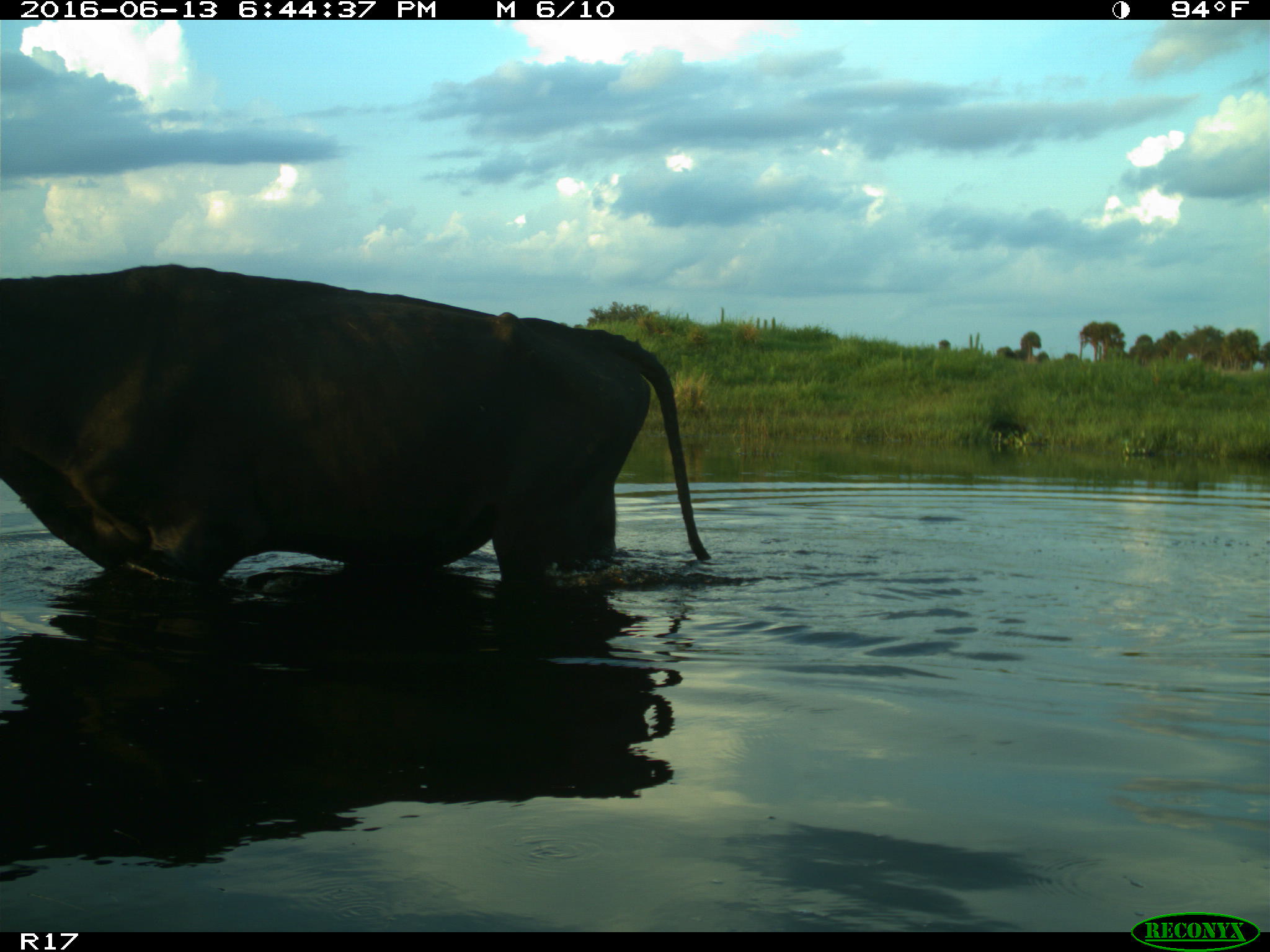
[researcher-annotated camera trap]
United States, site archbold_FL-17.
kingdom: Animalia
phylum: Chordata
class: Mammalia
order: Artiodactyla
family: Bovidae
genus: Bos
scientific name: Bos taurus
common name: domestic cow